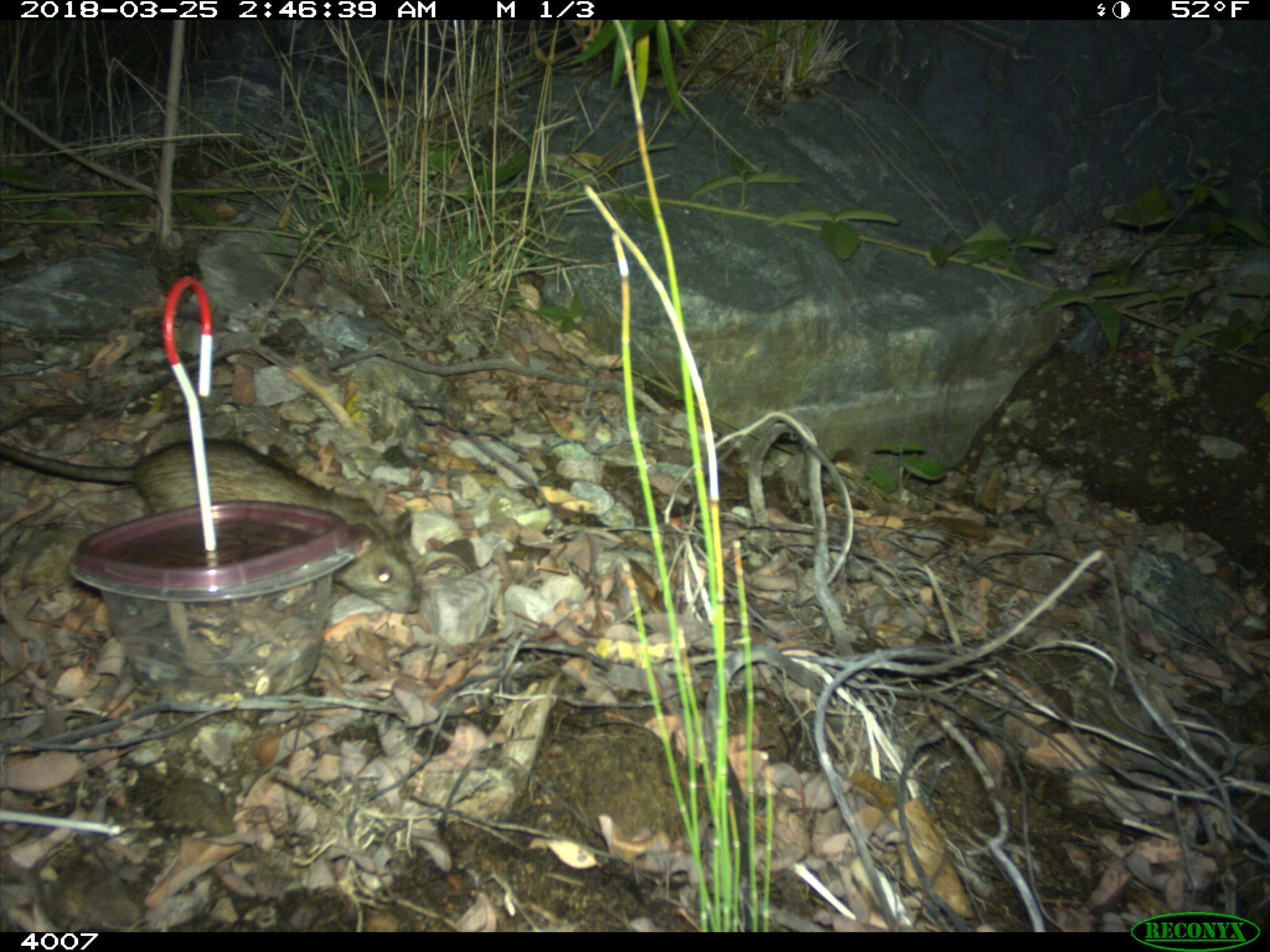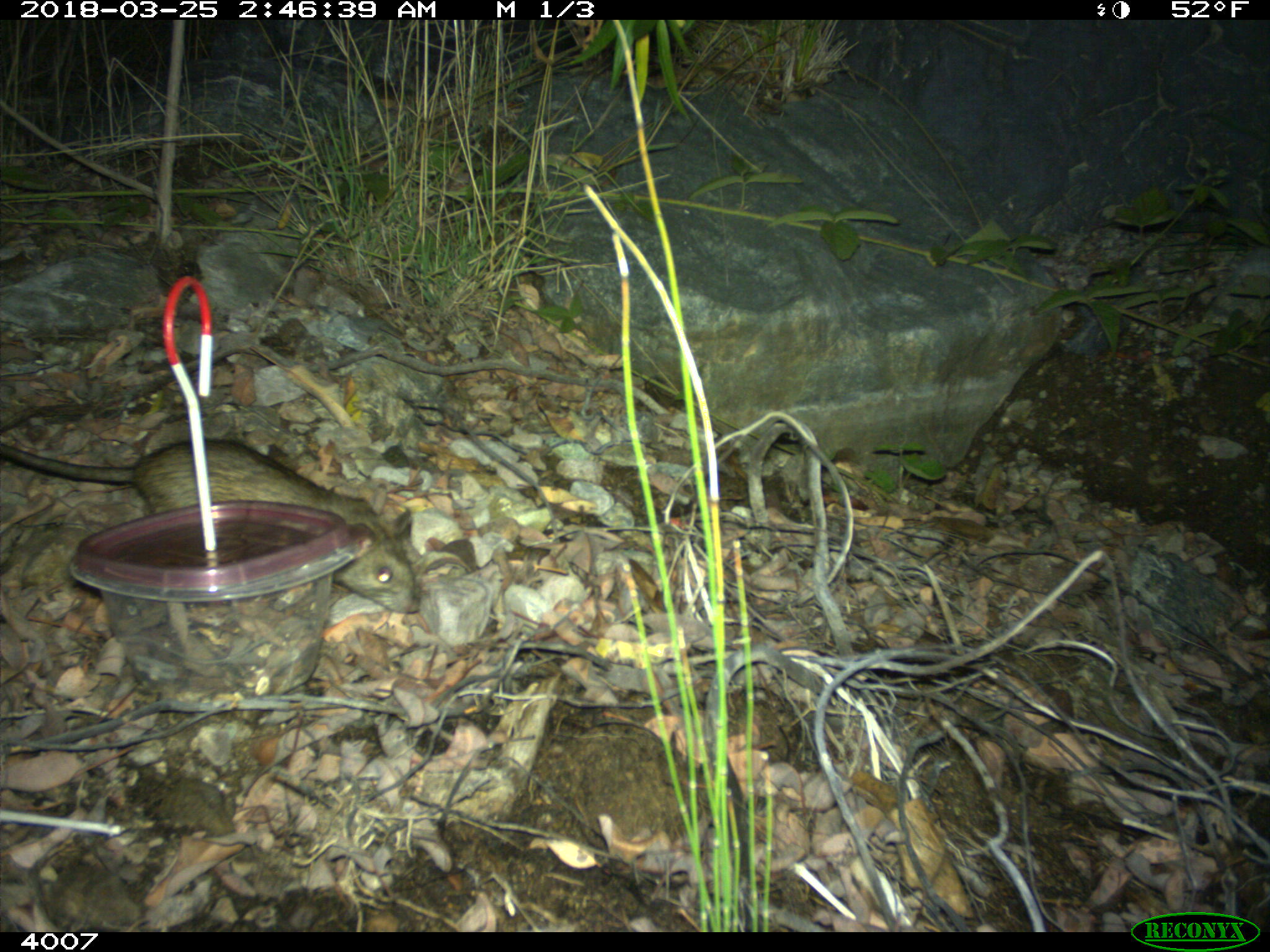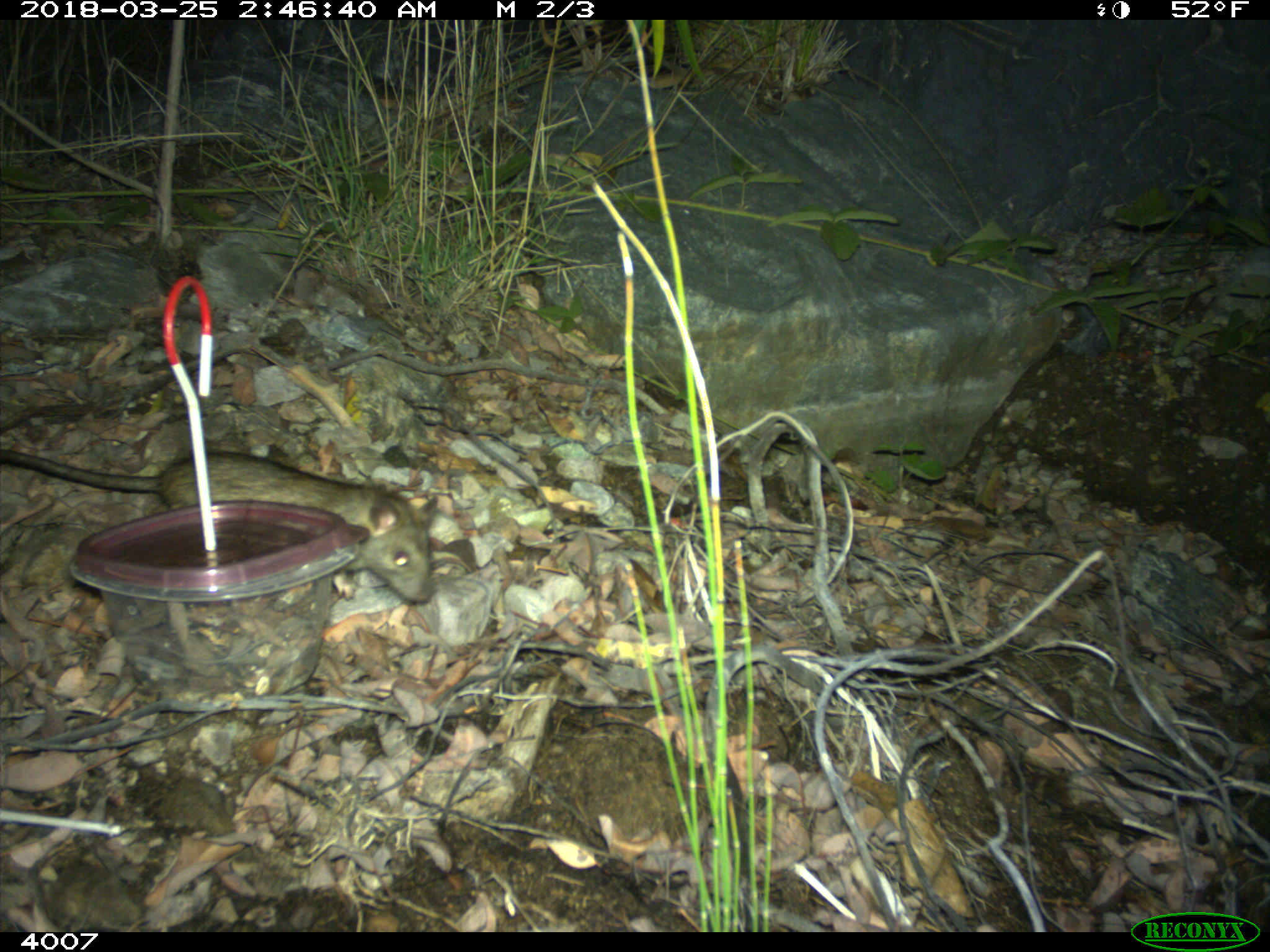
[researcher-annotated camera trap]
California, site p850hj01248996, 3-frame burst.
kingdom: Animalia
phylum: Chordata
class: Mammalia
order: Rodentia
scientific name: Rodentia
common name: rodent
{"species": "rodent (Rodentia)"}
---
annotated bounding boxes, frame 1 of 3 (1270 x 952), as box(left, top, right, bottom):
rodent: box(0, 437, 420, 614)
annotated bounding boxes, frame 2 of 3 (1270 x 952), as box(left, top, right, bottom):
rodent: box(0, 437, 420, 614)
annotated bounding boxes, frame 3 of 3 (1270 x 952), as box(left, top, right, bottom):
rodent: box(0, 445, 436, 605)